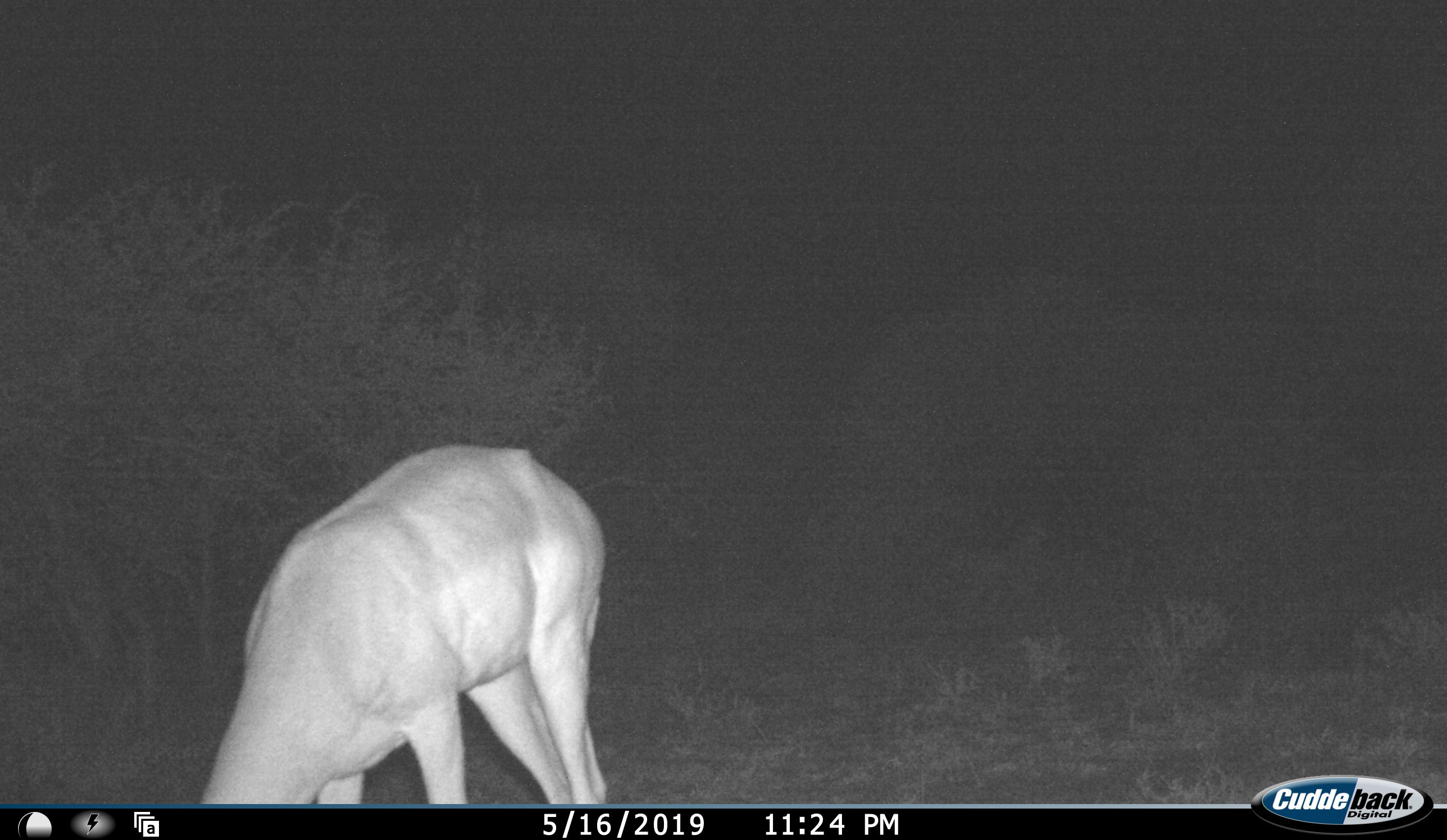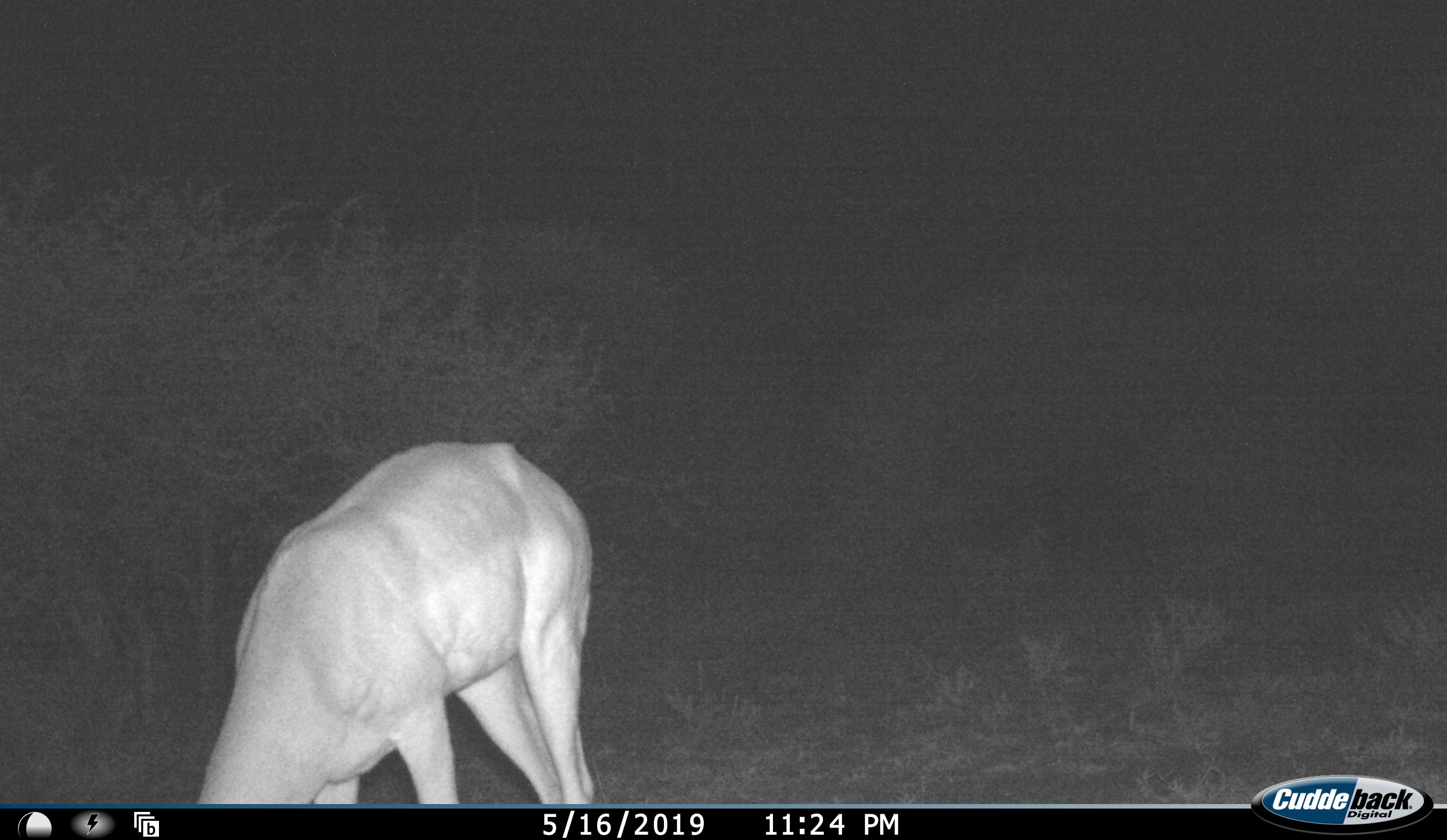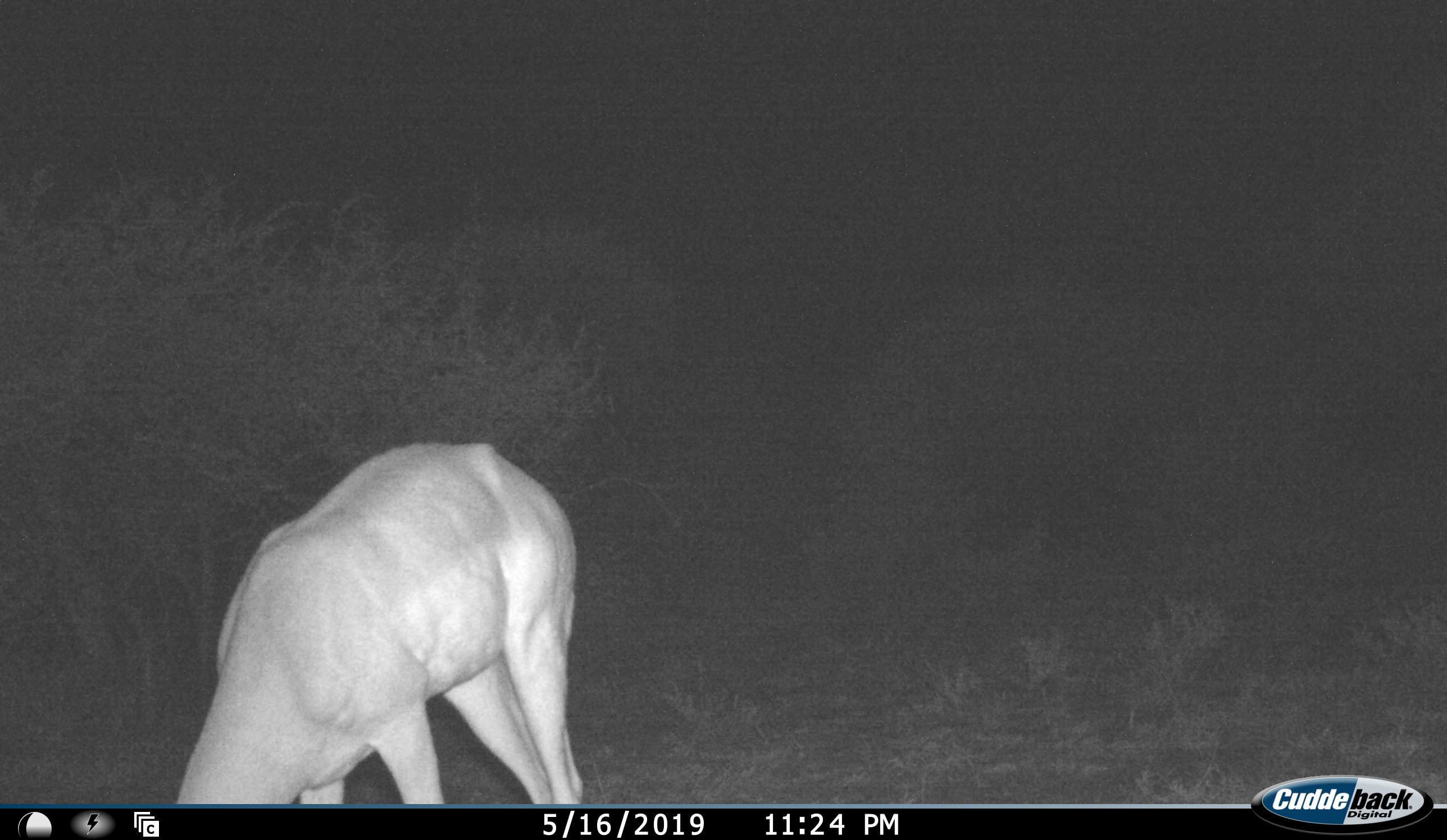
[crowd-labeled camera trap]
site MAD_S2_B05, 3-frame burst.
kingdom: Animalia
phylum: Chordata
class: Mammalia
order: Artiodactyla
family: Bovidae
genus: Aepyceros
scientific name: Aepyceros melampus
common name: impala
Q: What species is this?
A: Impala (Aepyceros melampus).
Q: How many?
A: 1.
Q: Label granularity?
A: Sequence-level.